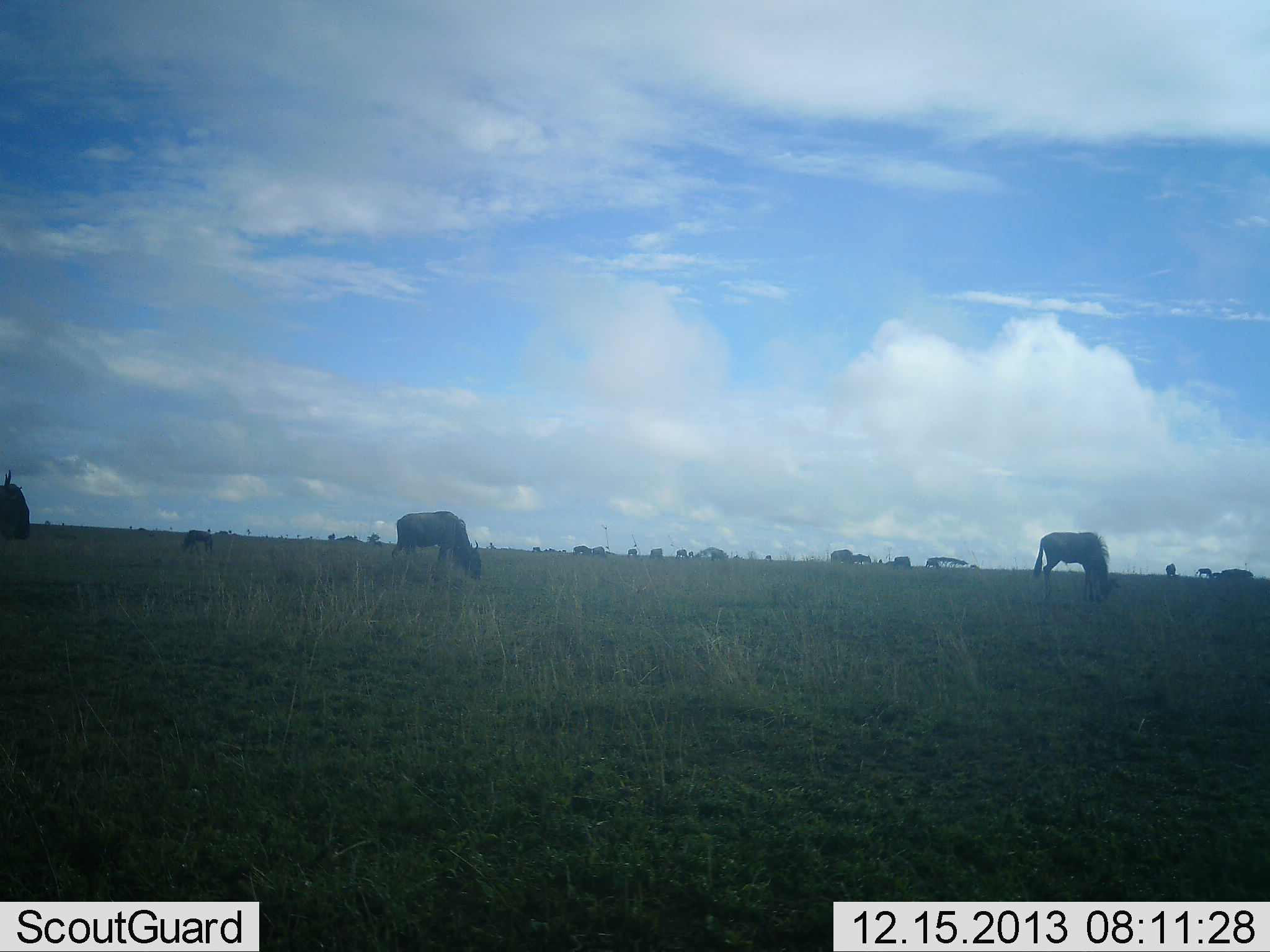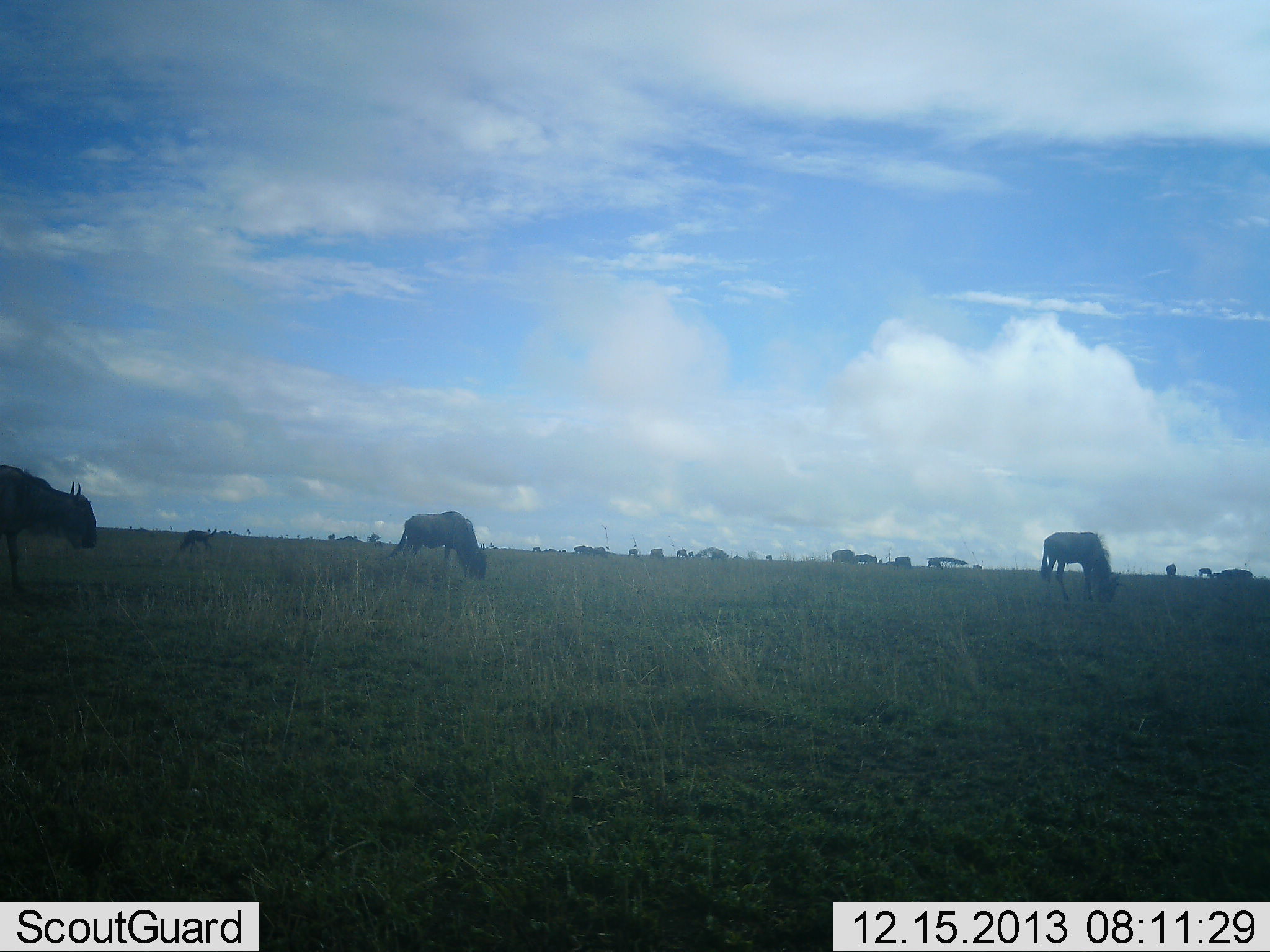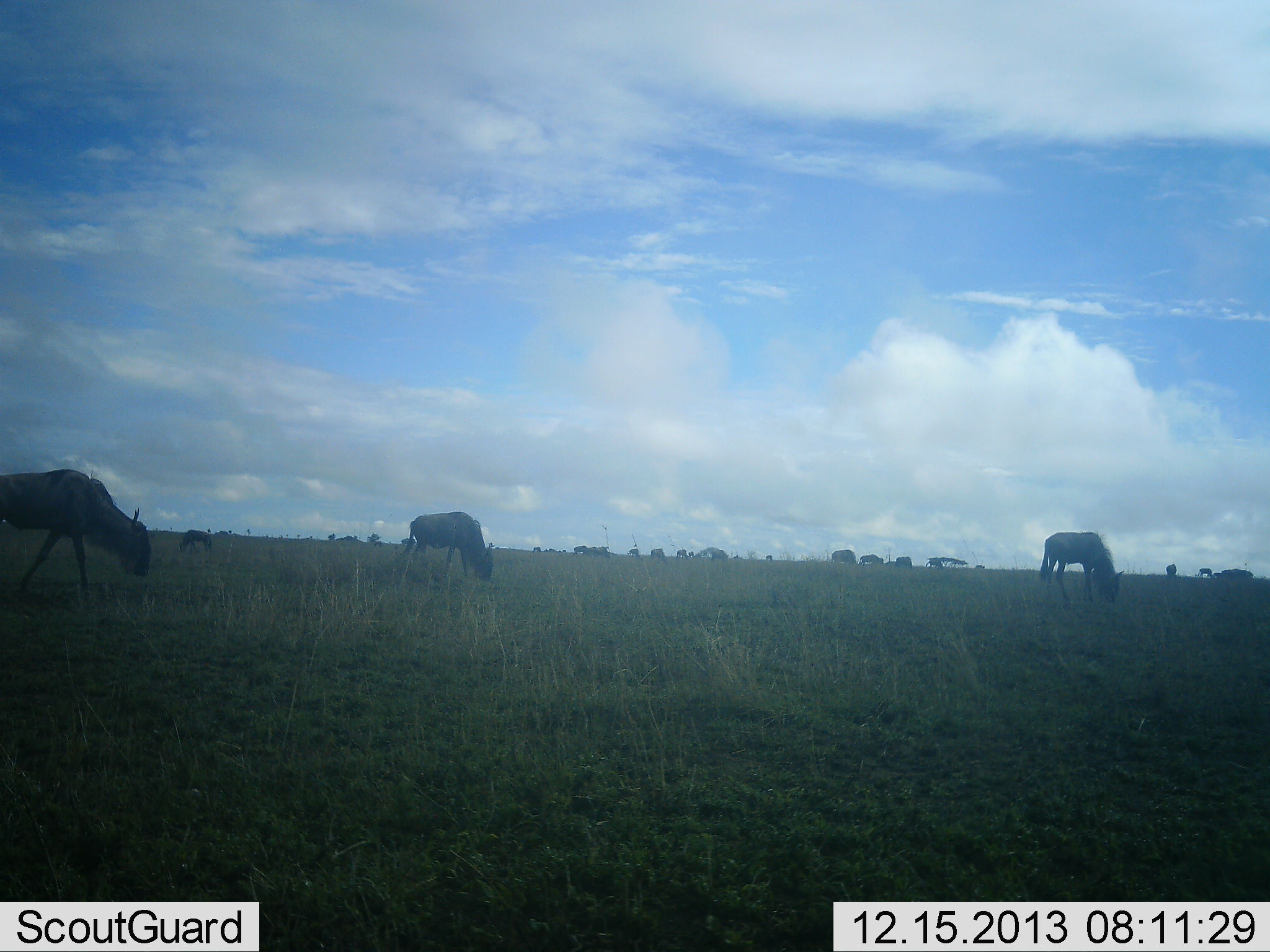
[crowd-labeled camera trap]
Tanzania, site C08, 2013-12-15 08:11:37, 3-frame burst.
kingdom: Animalia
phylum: Chordata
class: Mammalia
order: Artiodactyla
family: Bovidae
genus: Connochaetes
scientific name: Connochaetes taurinus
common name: blue wildebeest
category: wildebeest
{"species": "wildebeest (blue wildebeest) (Connochaetes taurinus)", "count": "8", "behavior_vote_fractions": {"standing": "27%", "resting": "0%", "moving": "45%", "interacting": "0%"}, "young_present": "0%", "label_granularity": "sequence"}